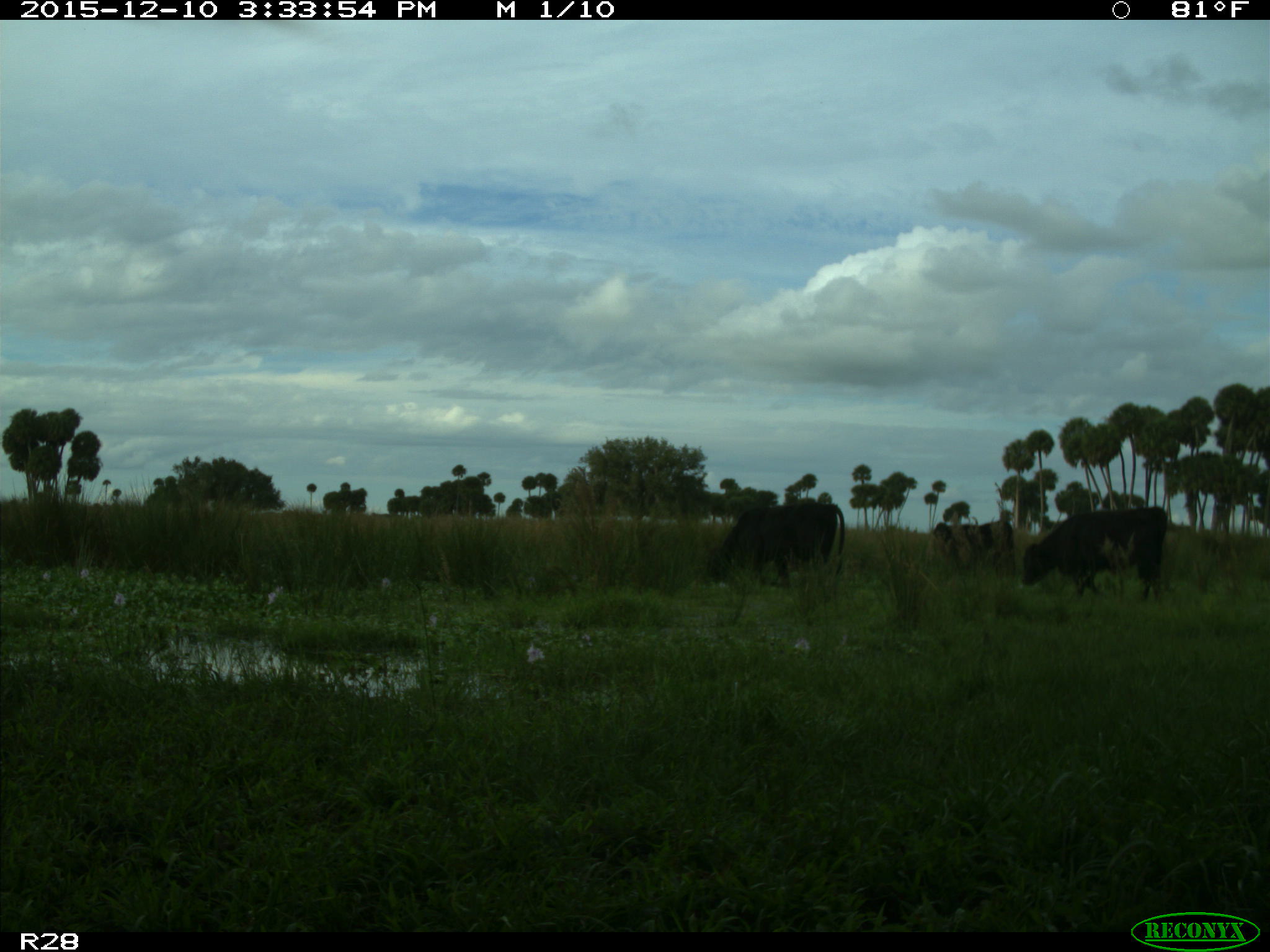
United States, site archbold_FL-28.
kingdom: Animalia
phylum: Chordata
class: Mammalia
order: Artiodactyla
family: Bovidae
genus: Bos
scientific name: Bos taurus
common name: domestic cow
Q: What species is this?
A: Bos taurus (domestic cow).